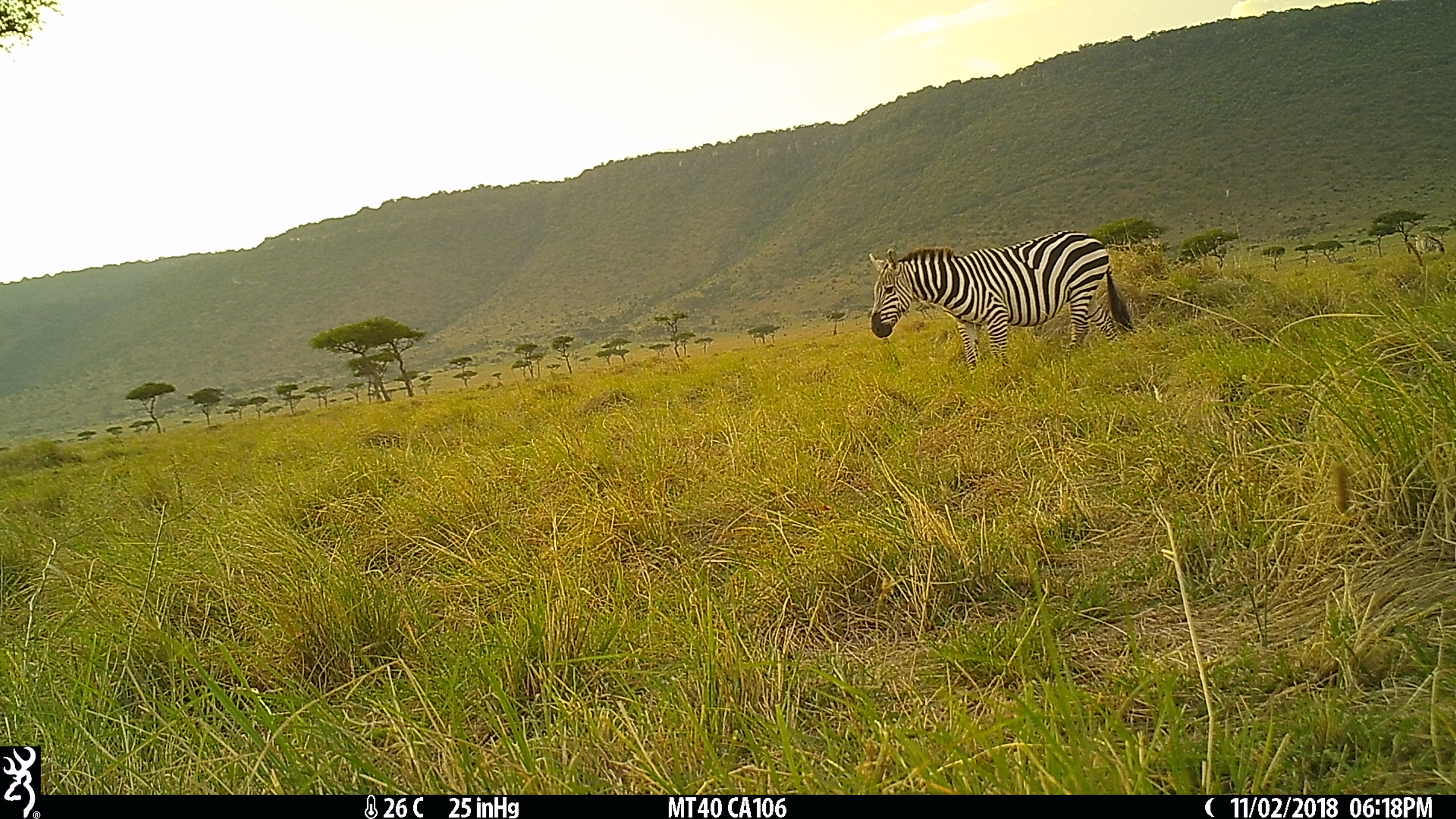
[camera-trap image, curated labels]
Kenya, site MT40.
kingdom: Animalia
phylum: Chordata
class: Mammalia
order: Perissodactyla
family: Equidae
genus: Equus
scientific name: Equus quagga burchellii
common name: burchell's zebra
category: zebra